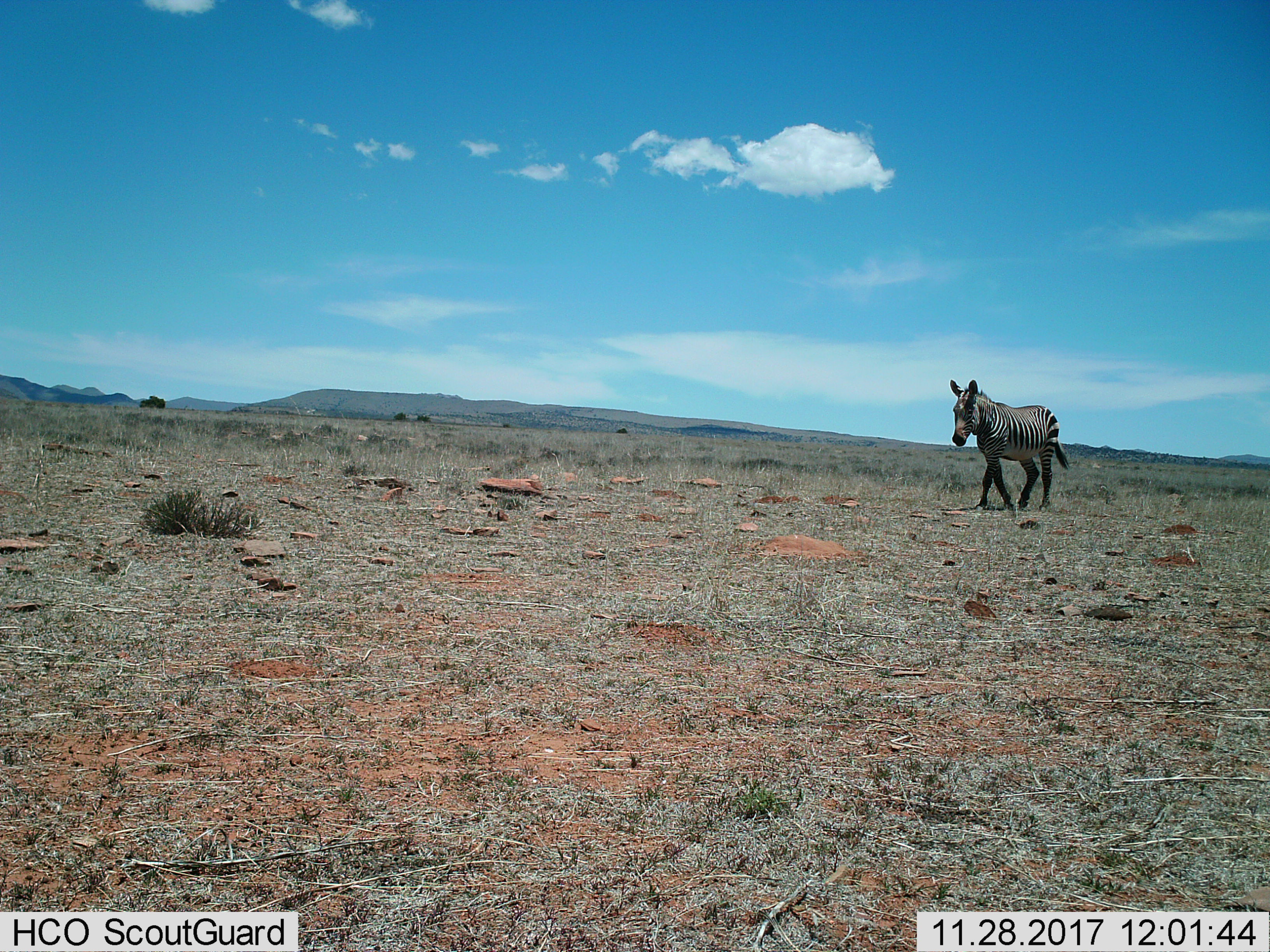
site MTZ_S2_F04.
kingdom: Animalia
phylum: Chordata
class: Mammalia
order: Perissodactyla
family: Equidae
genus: Equus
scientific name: Equus zebra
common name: mountain zebra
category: zebramountain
Zebramountain (mountain zebra) (Equus zebra), count 1. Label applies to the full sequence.